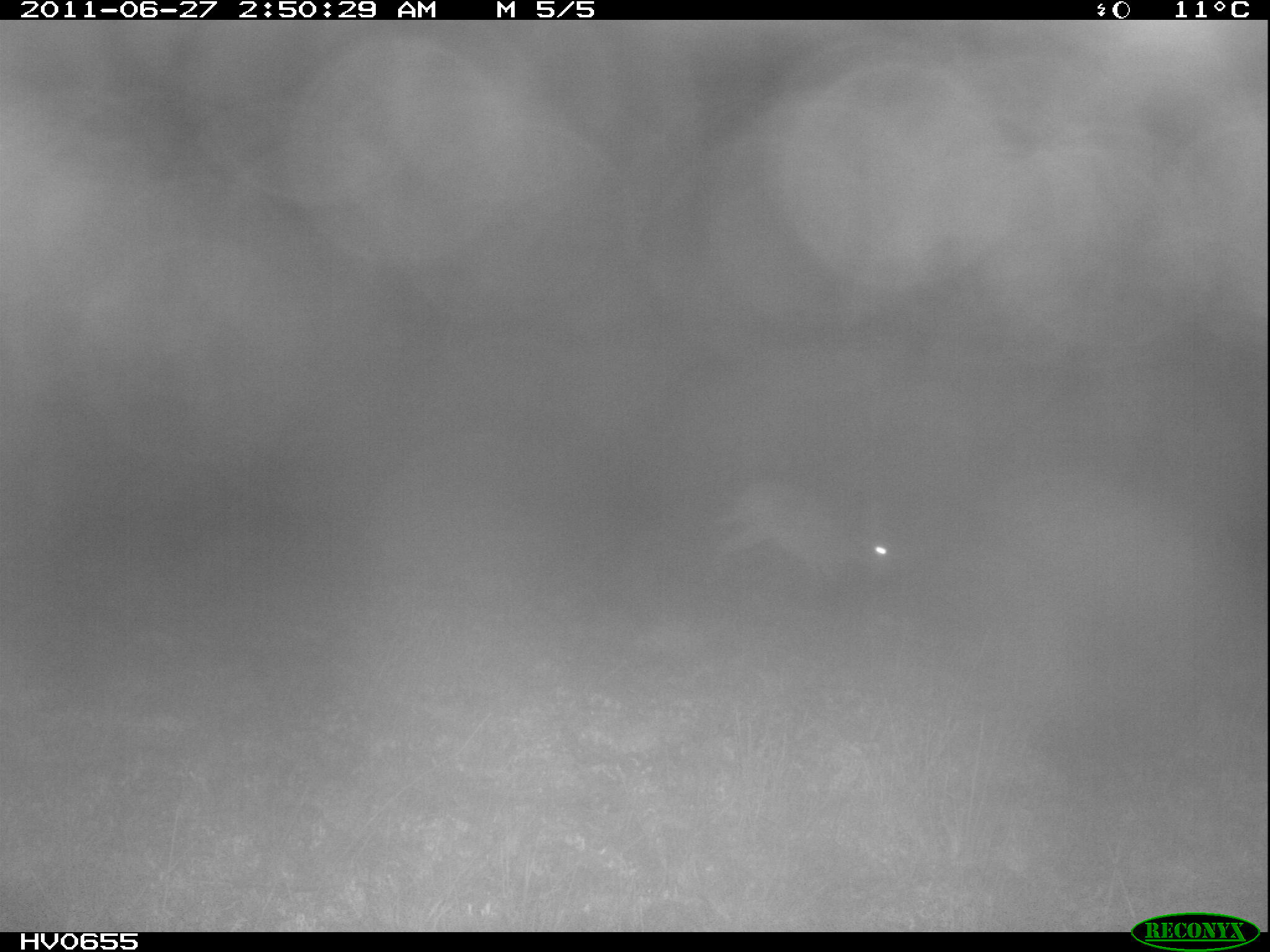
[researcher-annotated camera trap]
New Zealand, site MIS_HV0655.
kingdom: Animalia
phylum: Chordata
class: Mammalia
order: Lagomorpha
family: Leporidae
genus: Lepus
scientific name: Lepus europaeus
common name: brown hare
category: hare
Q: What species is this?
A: Hare (brown hare) (Lepus europaeus).